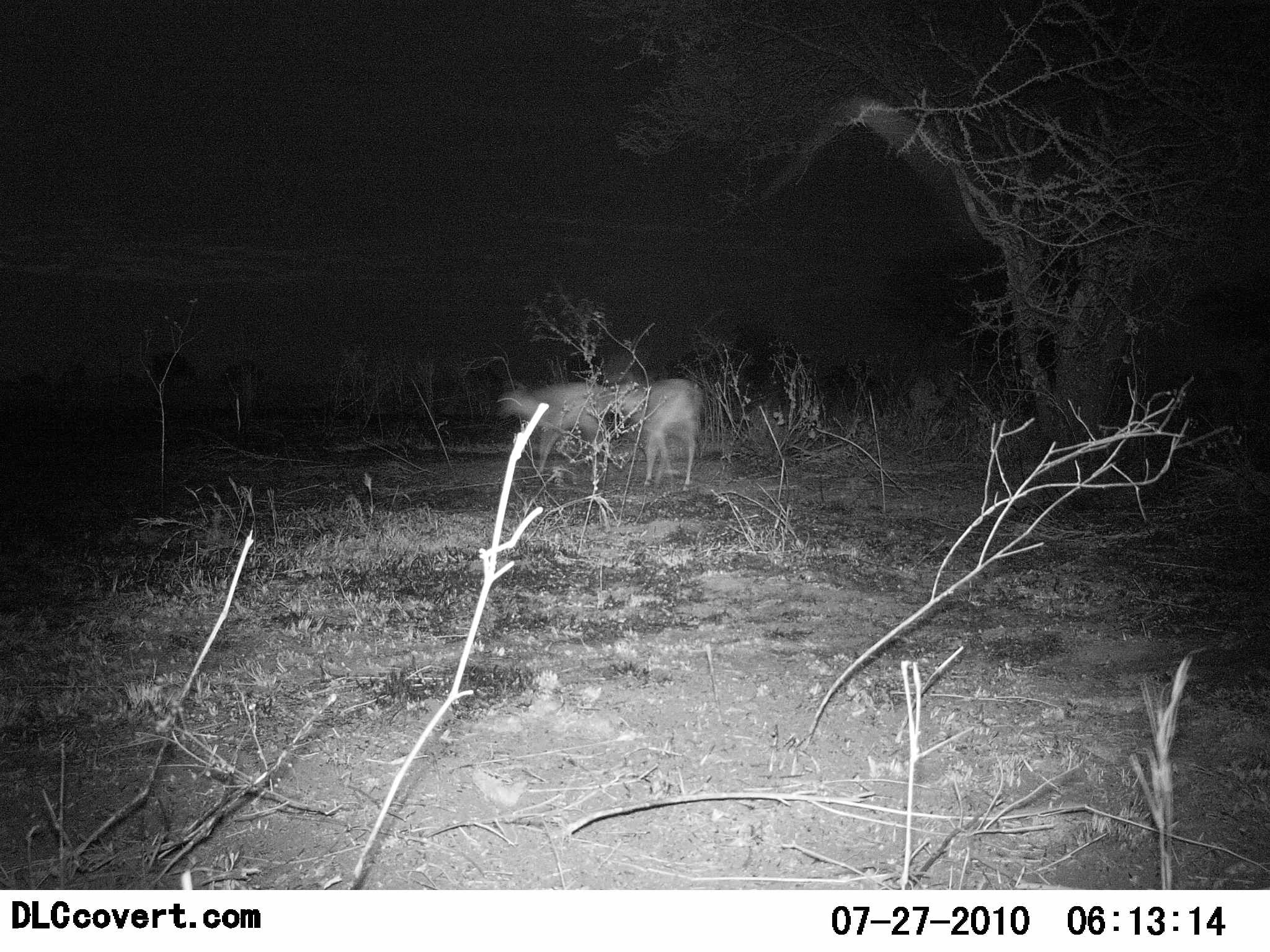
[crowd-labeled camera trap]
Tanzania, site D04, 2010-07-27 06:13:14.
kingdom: Animalia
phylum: Chordata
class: Mammalia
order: Artiodactyla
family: Bovidae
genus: Nanger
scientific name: Nanger granti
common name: grant's gazelle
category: gazellegrants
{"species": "gazellegrants (grant's gazelle) (Nanger granti)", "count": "2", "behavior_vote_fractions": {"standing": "0%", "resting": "0%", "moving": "100%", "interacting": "0%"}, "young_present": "0%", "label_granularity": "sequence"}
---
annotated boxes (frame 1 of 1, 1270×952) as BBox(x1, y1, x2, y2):
animal: BBox(592, 364, 706, 495); BBox(495, 378, 619, 477)